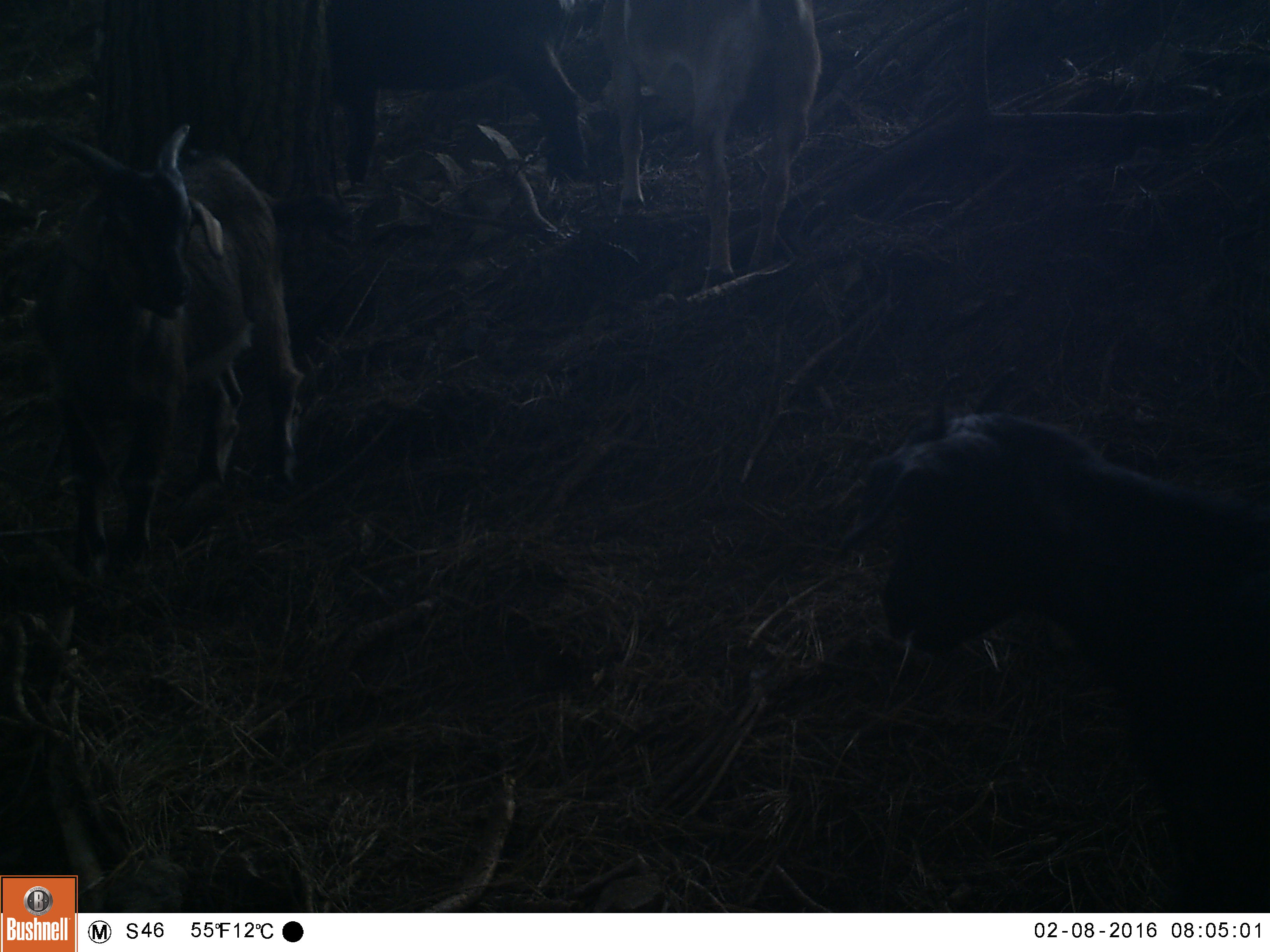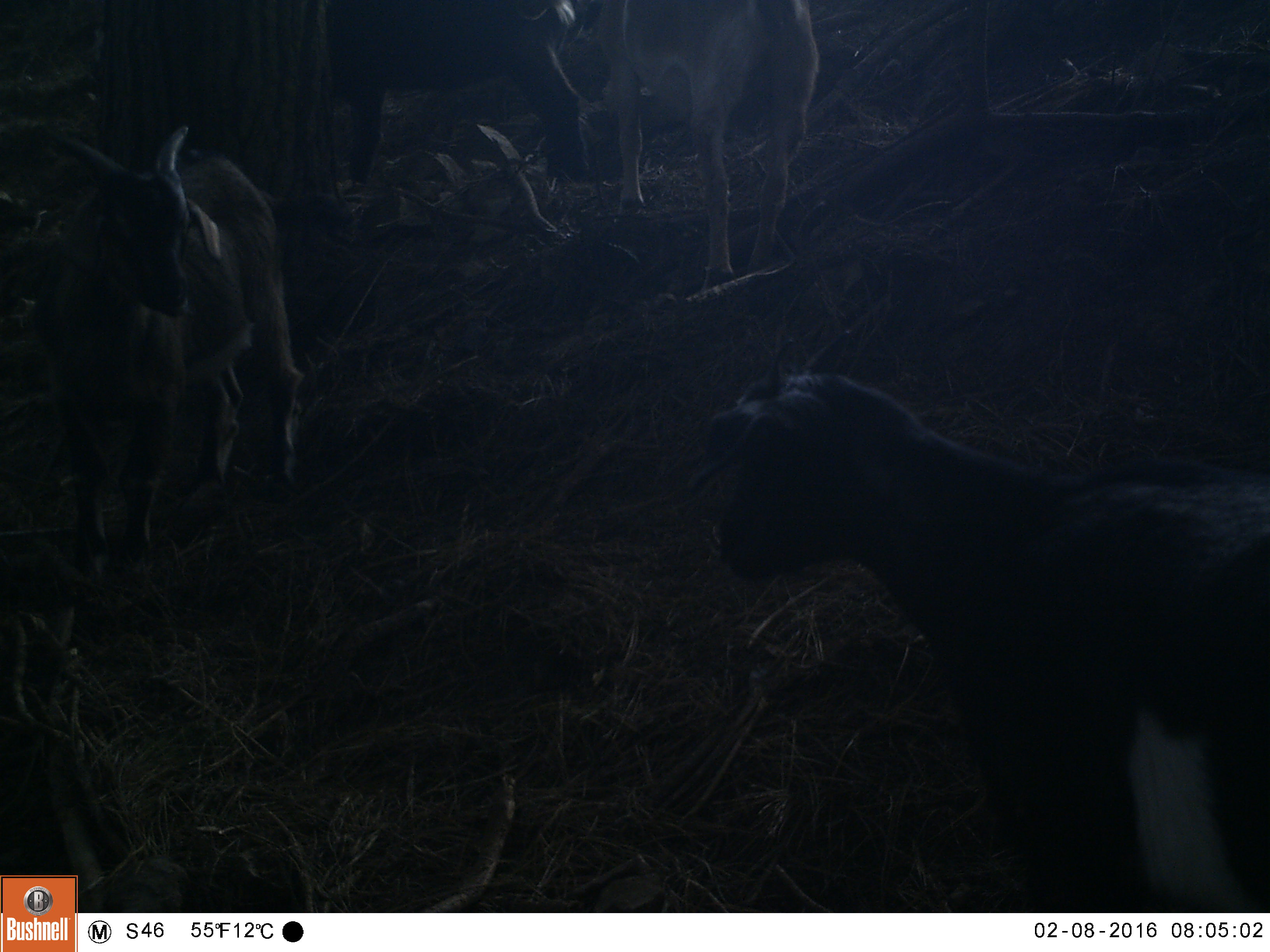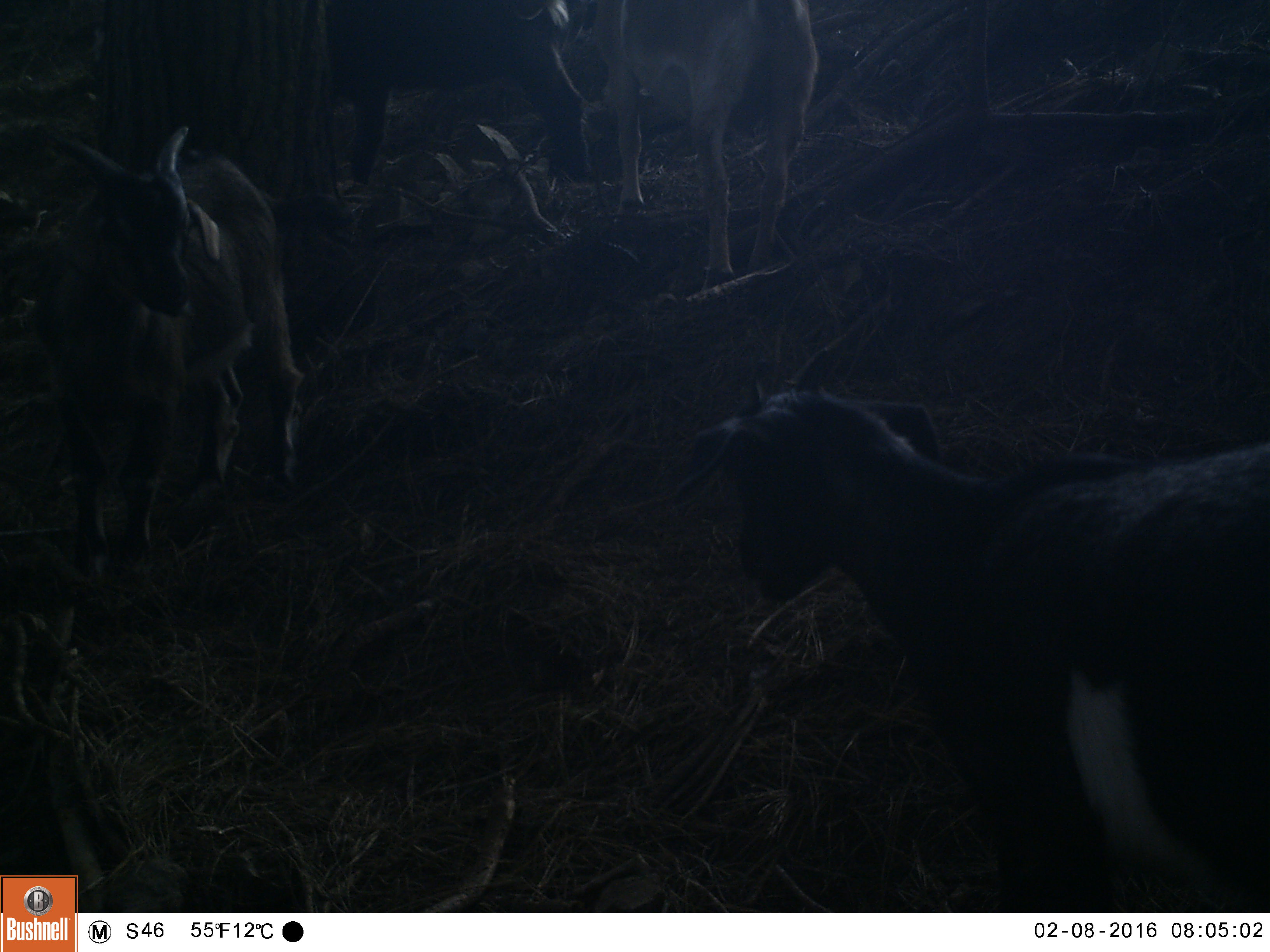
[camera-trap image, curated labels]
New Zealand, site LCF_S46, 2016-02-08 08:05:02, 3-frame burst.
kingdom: Animalia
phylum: Chordata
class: Mammalia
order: Artiodactyla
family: Bovidae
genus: Capra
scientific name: Capra hircus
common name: goat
Goat (Capra hircus).